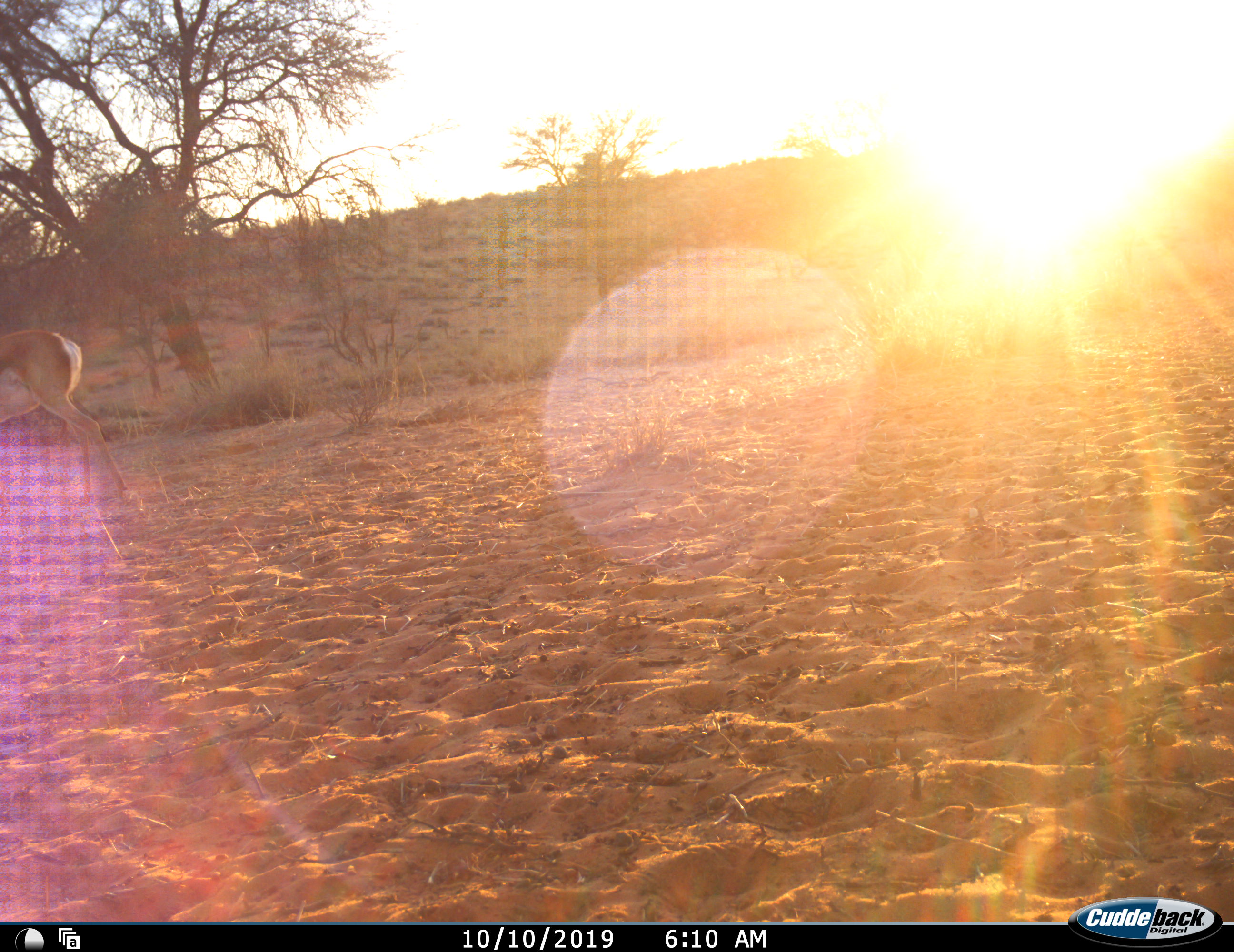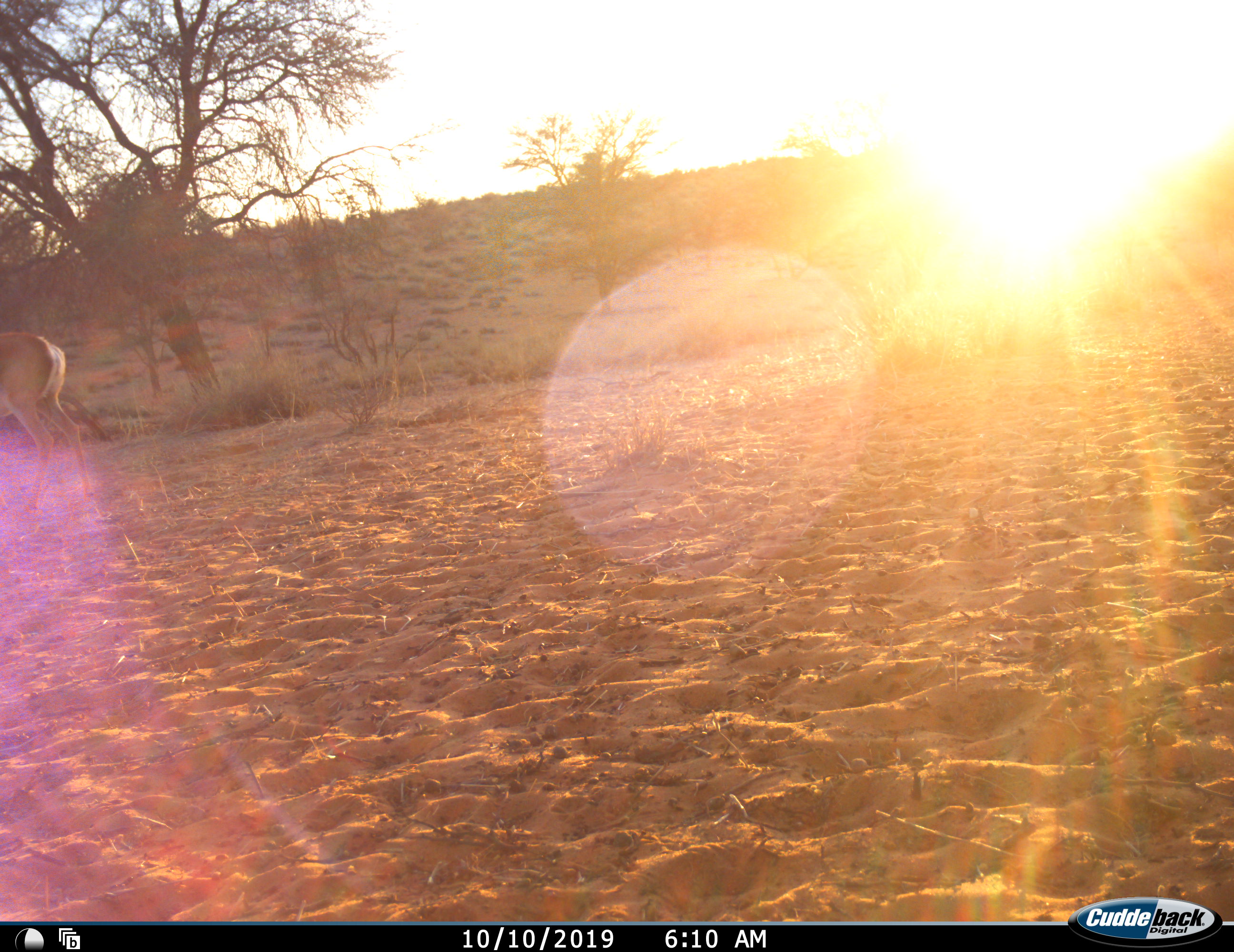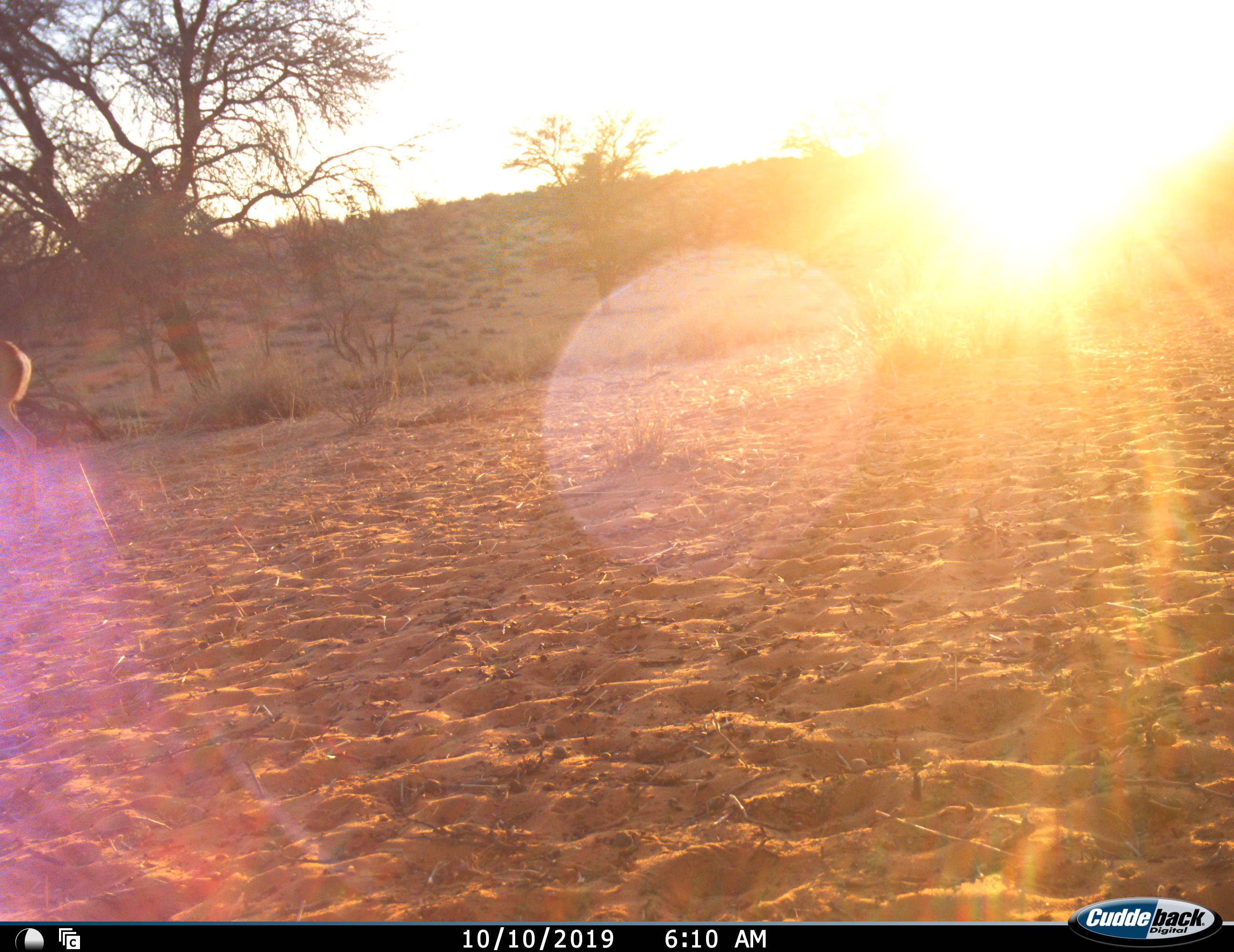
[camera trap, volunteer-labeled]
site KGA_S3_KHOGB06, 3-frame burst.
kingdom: Animalia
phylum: Chordata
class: Mammalia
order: Artiodactyla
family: Bovidae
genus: Antidorcas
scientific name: Antidorcas marsupialis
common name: springbok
Springbok (Antidorcas marsupialis), count 1. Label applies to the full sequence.